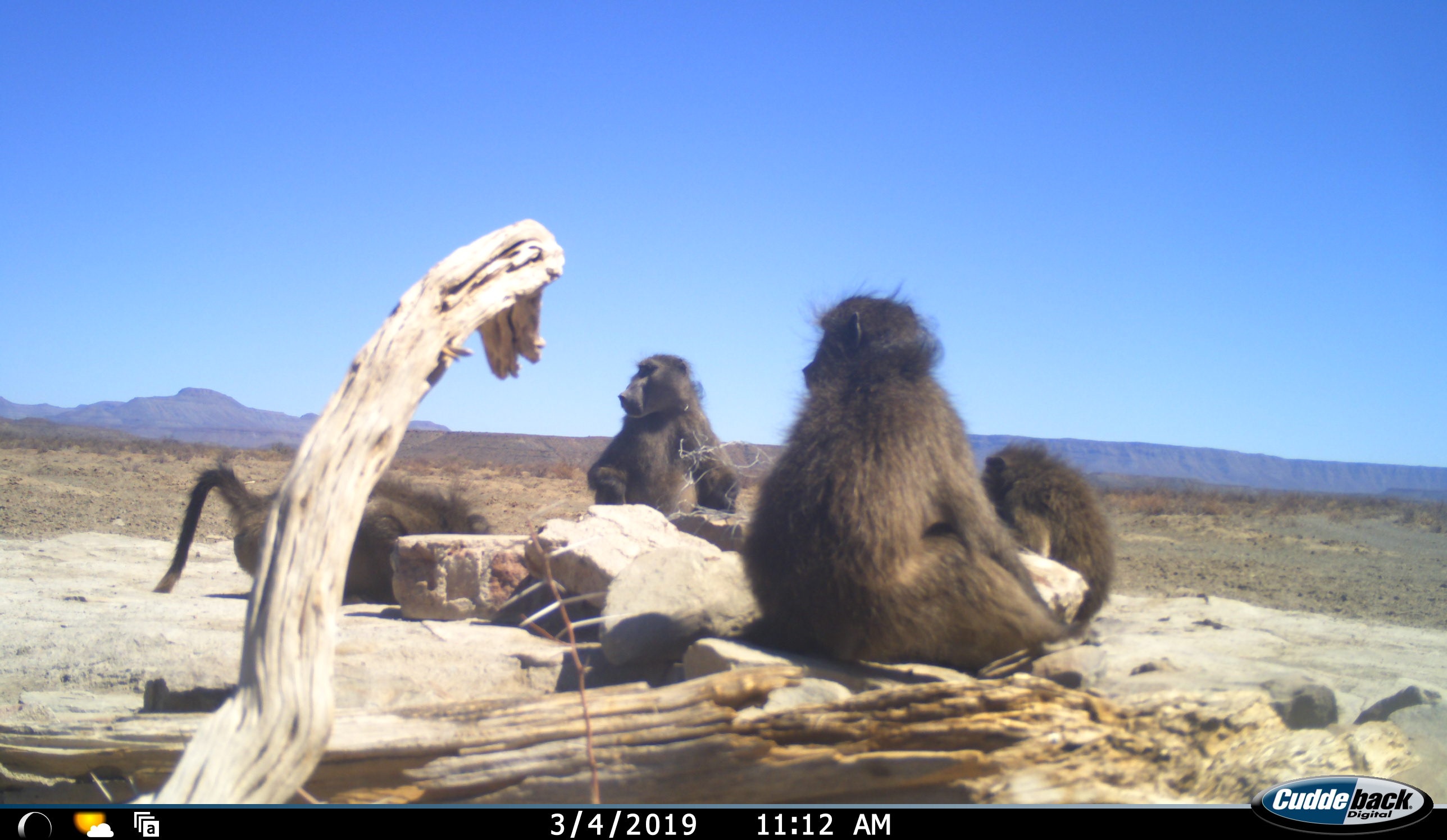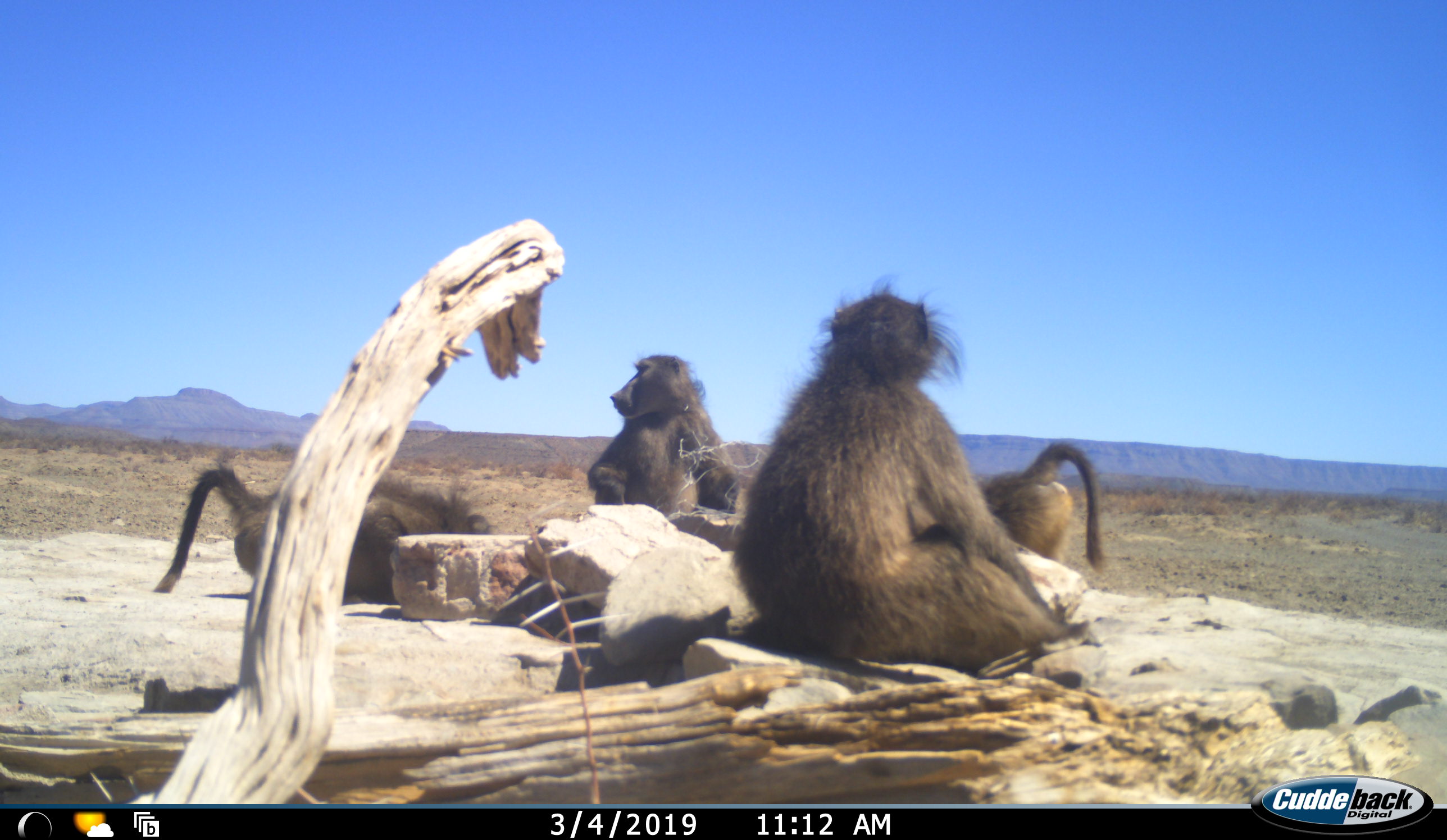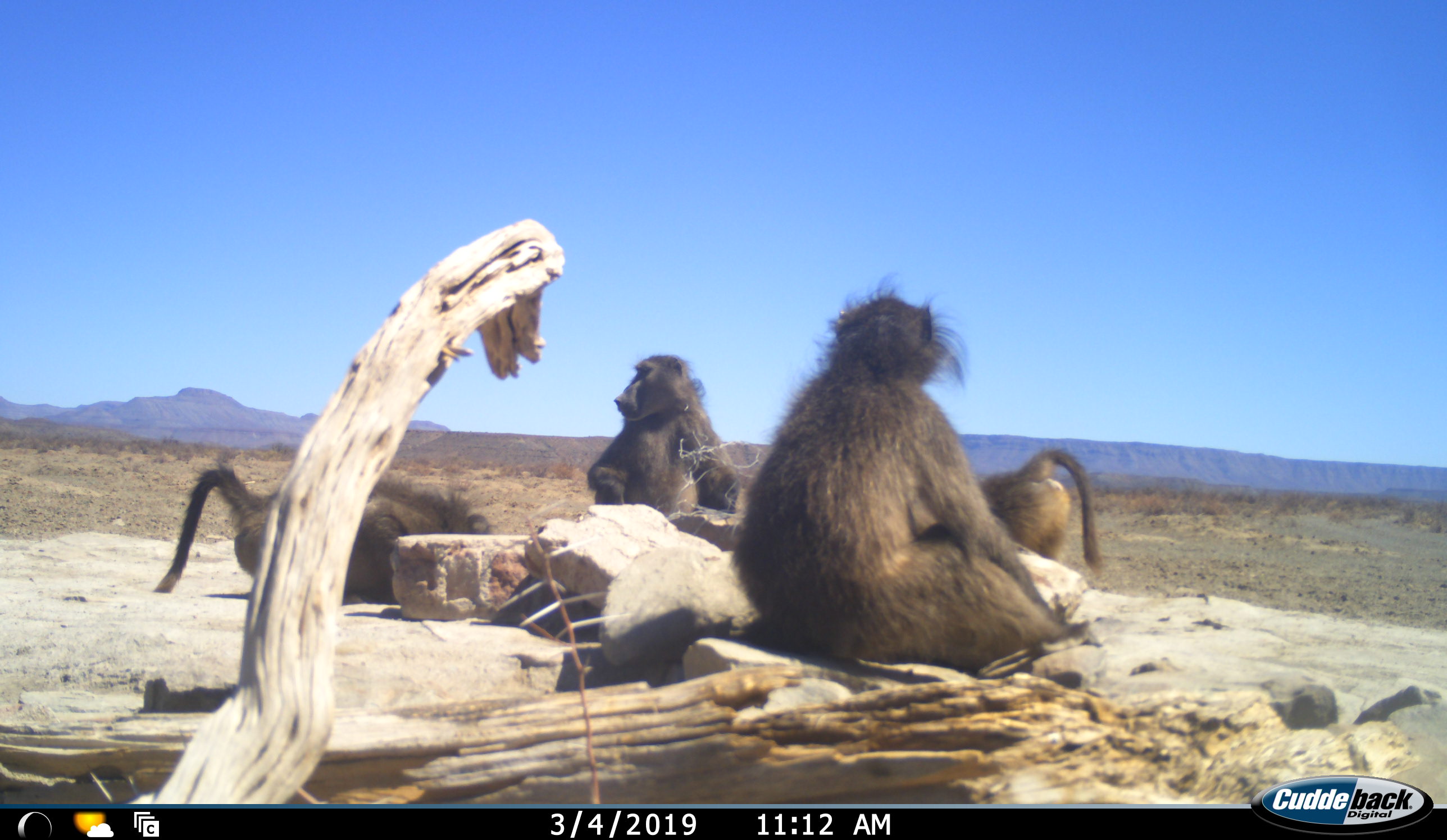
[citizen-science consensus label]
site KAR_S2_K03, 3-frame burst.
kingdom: Animalia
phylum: Chordata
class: Mammalia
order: Primates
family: Cercopithecidae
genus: Papio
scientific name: Papio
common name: baboon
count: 4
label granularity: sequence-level